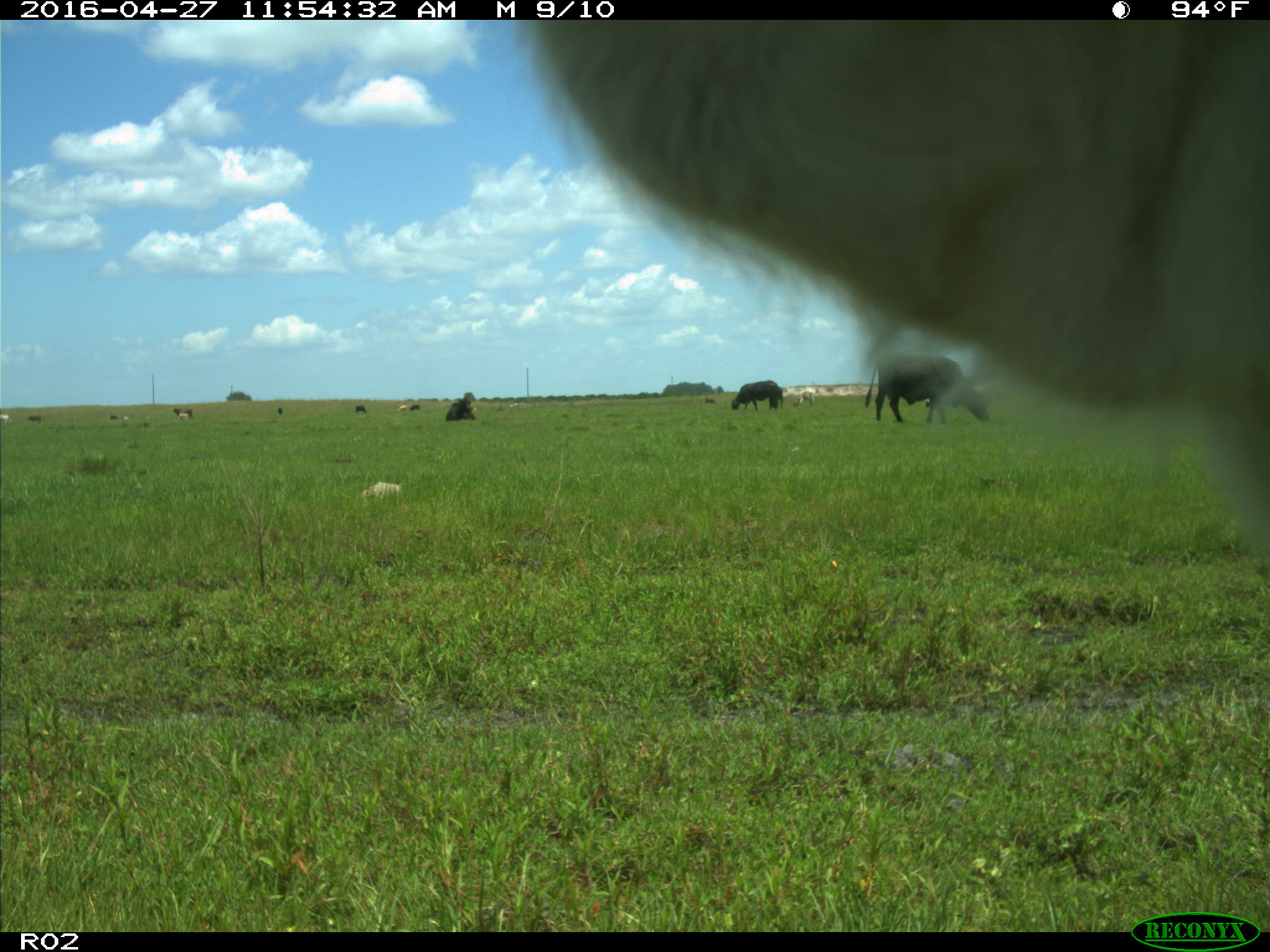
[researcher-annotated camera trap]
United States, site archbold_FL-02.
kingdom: Animalia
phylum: Chordata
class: Mammalia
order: Artiodactyla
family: Bovidae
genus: Bos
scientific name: Bos taurus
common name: domestic cow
Bos taurus (domestic cow).